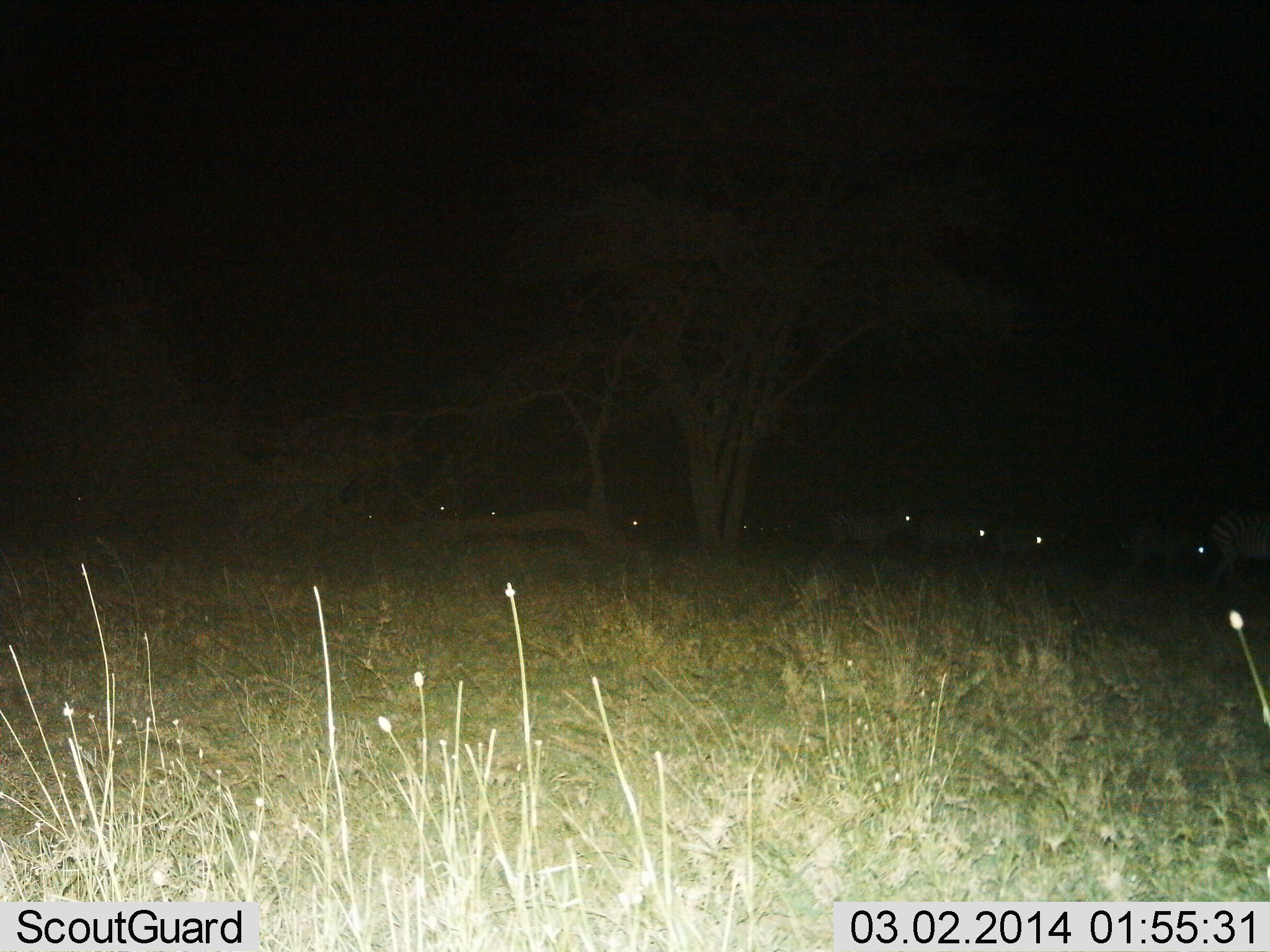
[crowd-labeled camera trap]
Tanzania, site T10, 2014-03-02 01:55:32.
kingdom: Animalia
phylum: Chordata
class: Mammalia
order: Perissodactyla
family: Equidae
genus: Equus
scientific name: Equus quagga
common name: plains zebra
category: zebra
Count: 9.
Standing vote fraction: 20%.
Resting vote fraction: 0%.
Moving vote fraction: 80%.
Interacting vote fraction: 0%.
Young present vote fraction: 0%.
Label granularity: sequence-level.